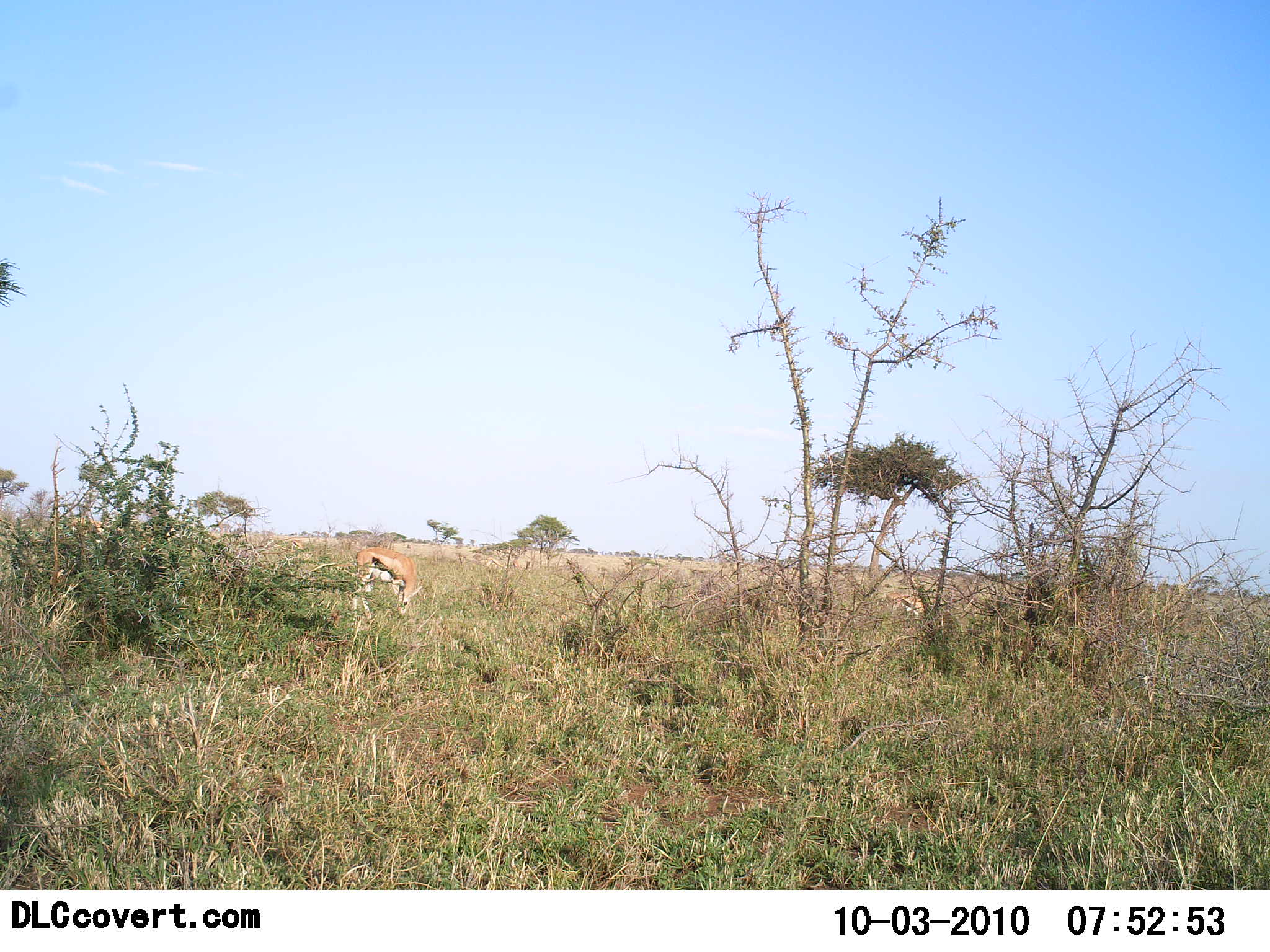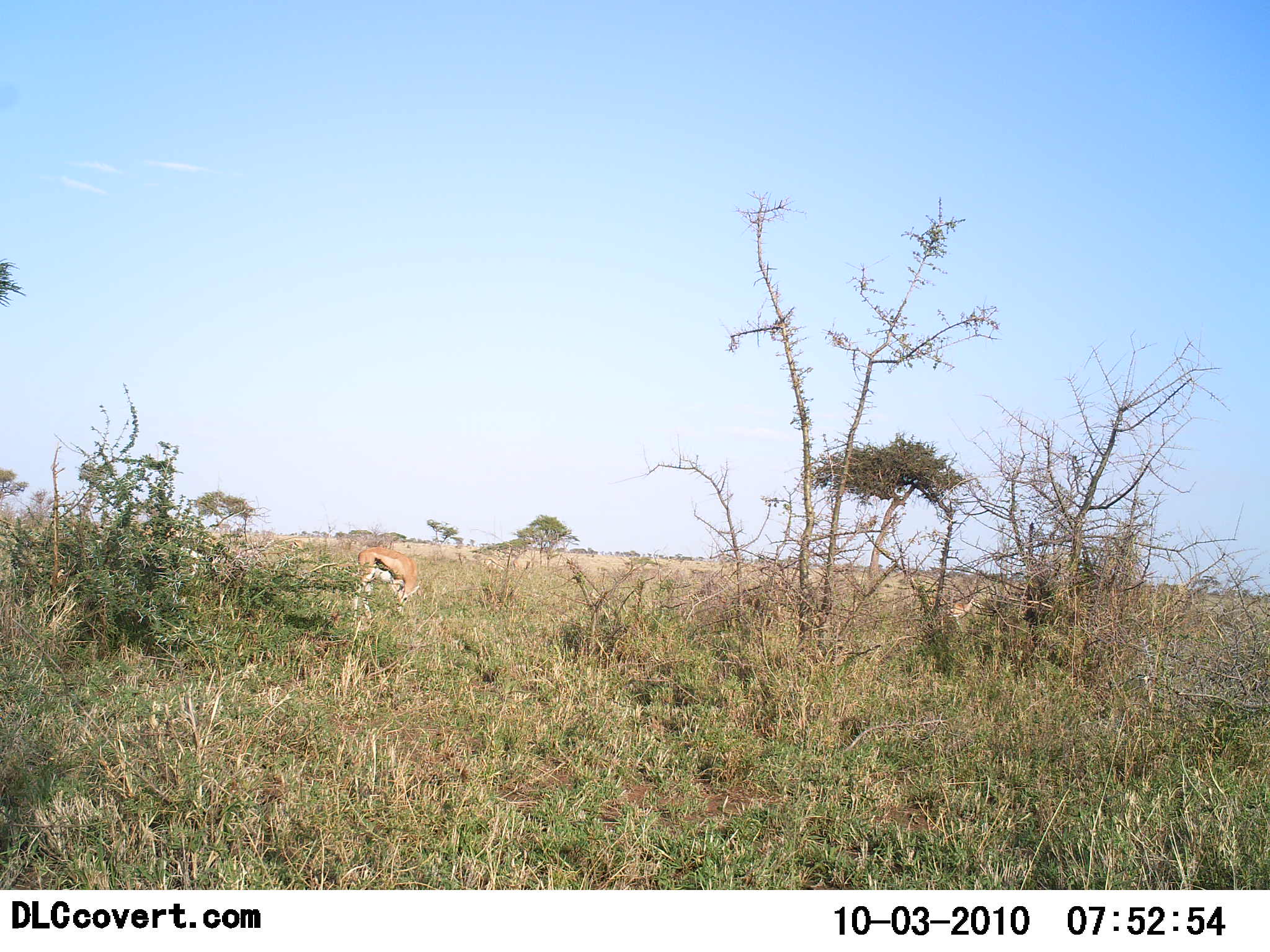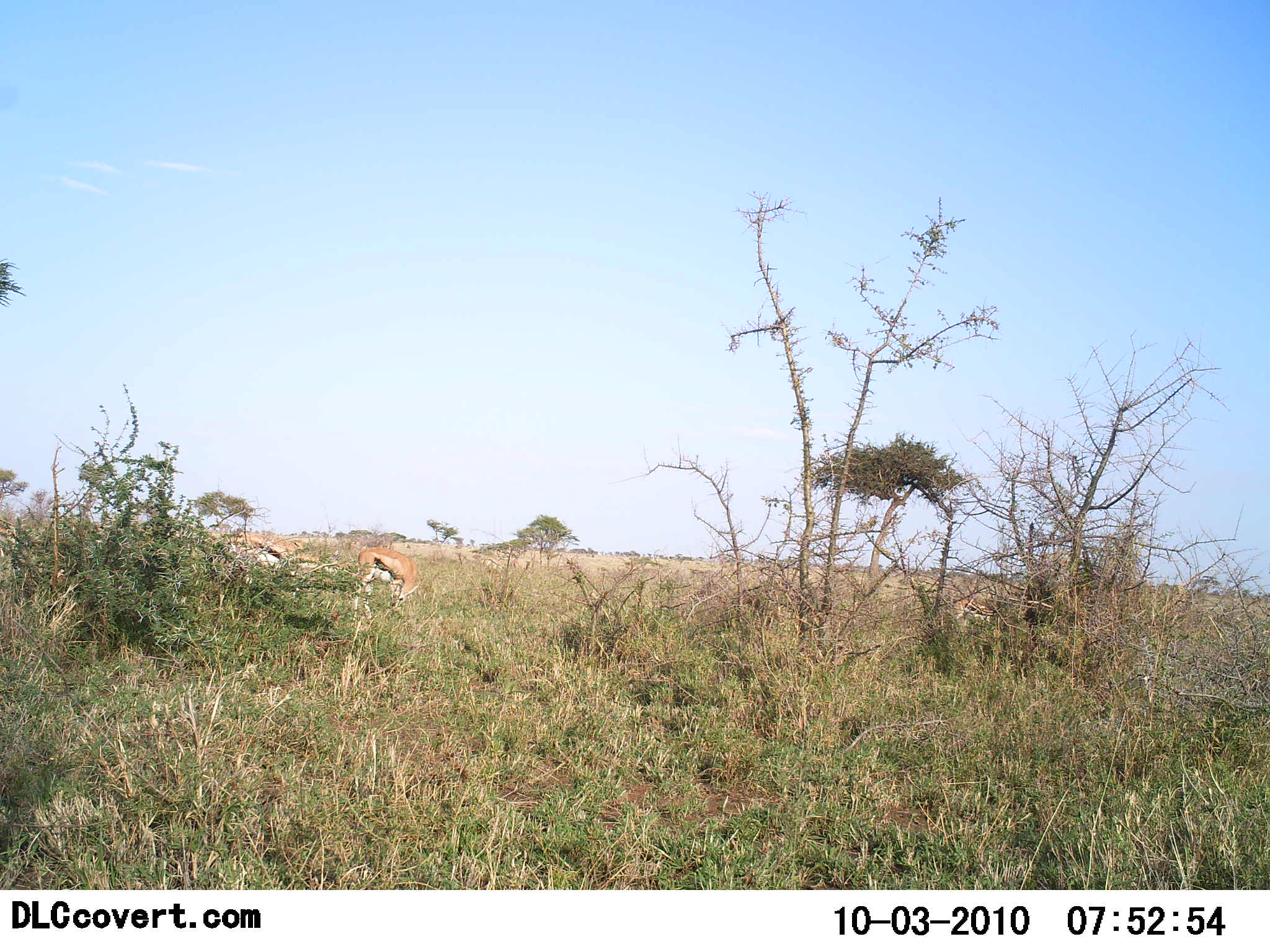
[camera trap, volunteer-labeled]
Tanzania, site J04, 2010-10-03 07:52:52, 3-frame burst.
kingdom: Animalia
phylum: Chordata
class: Mammalia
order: Artiodactyla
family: Bovidae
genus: Eudorcas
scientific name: Eudorcas thomsonii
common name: thomson's gazelle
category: gazellethomsons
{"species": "gazellethomsons (thomson's gazelle) (Eudorcas thomsonii)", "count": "4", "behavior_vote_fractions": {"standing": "36%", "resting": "0%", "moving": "82%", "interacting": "0%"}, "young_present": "0%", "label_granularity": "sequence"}